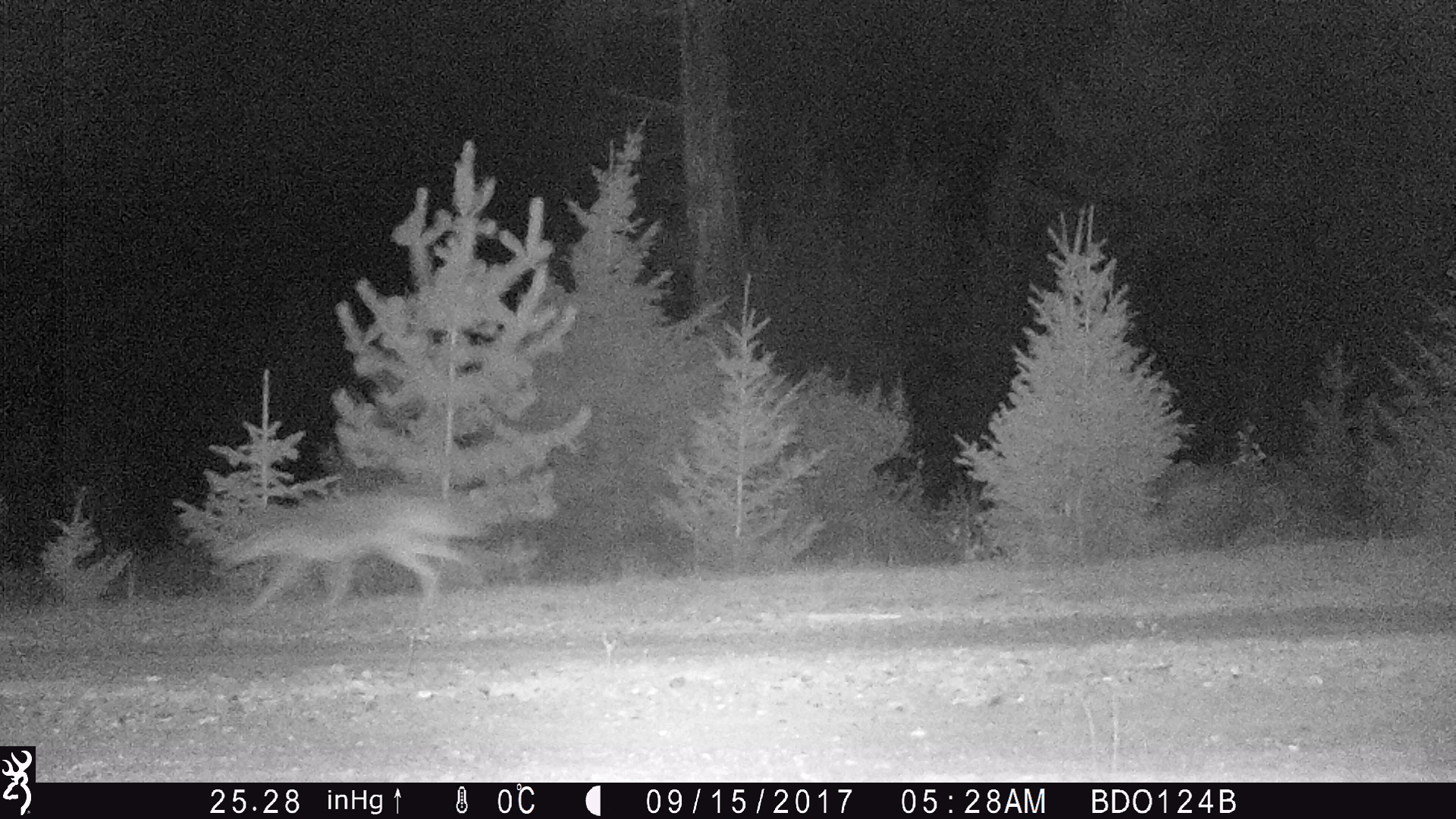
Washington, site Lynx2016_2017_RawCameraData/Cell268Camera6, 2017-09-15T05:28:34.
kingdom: Animalia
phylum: Chordata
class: Mammalia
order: Carnivora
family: Canidae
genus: Canis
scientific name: Canis latrans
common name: coyote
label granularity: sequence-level